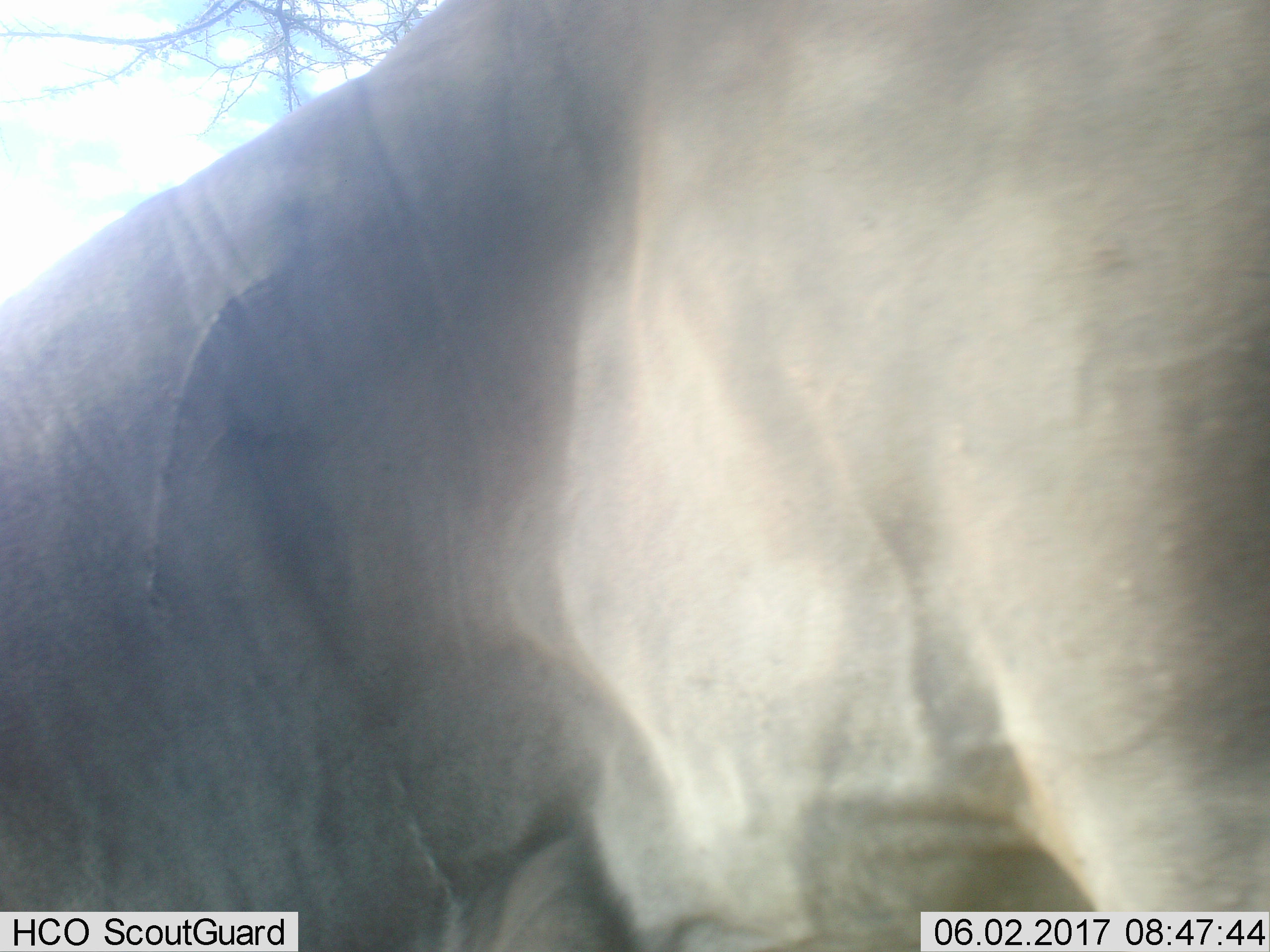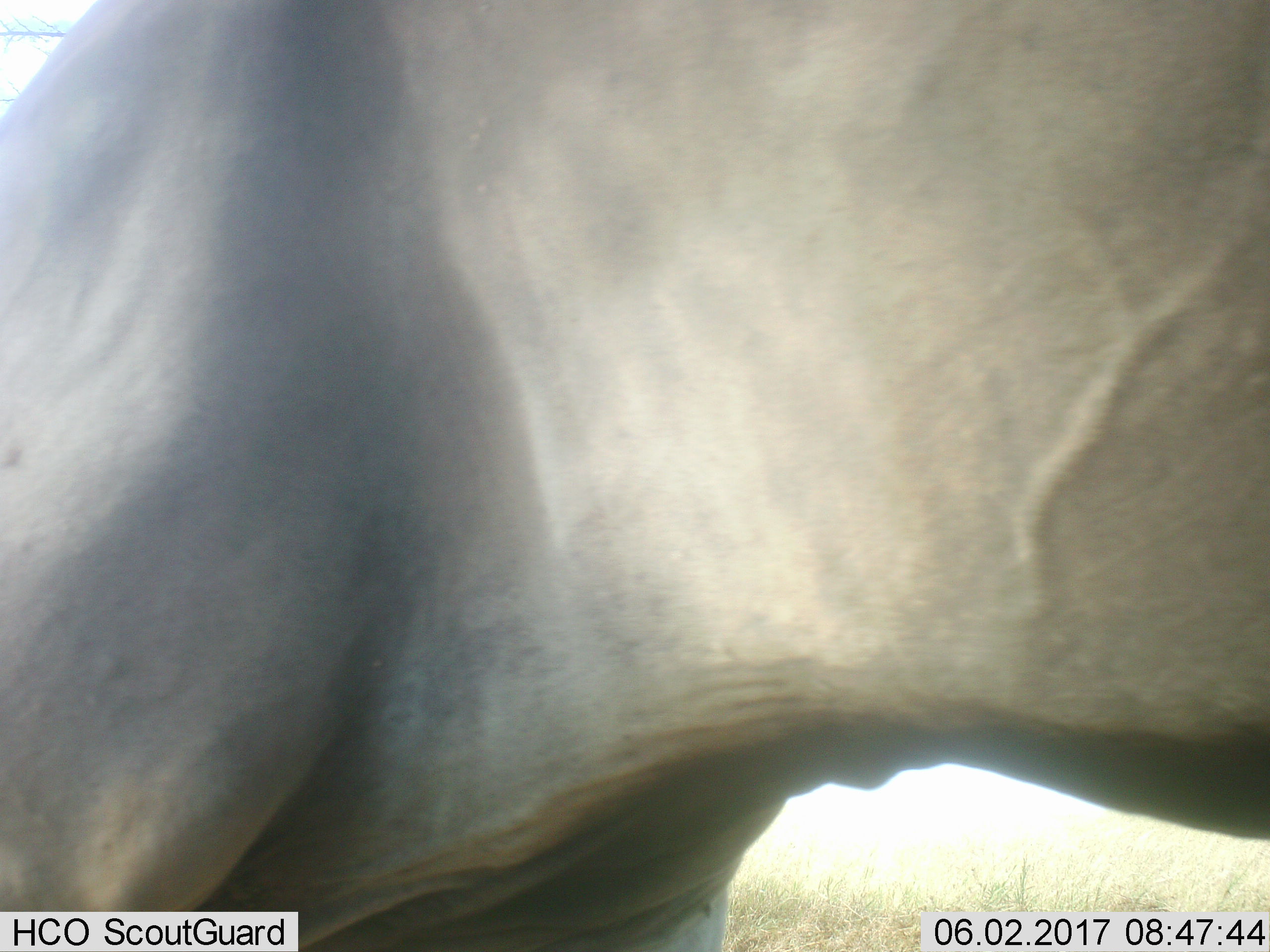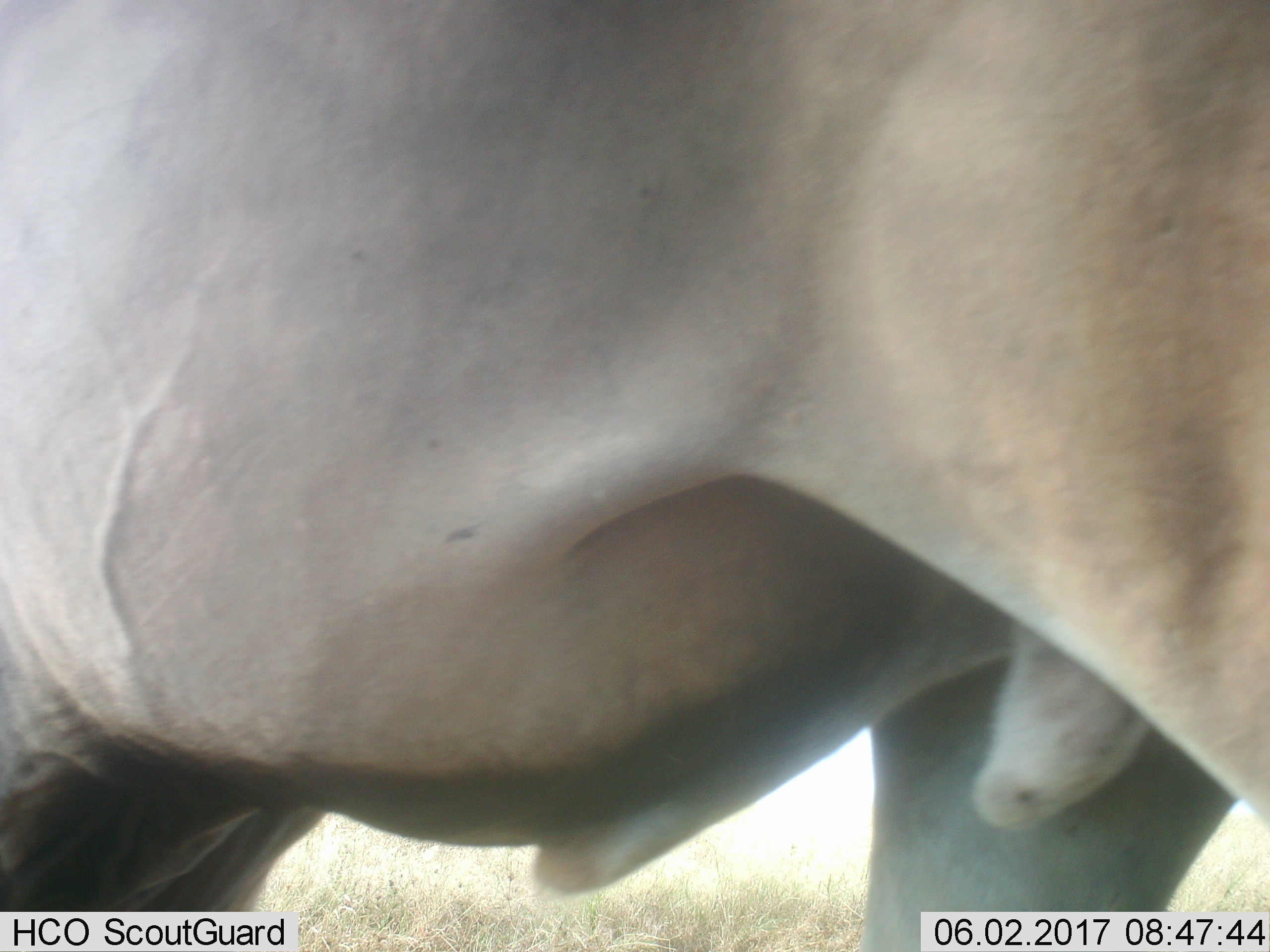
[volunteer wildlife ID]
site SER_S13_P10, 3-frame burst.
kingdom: Animalia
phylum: Chordata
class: Mammalia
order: Artiodactyla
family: Bovidae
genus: Tragelaphus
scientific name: Tragelaphus oryx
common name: eland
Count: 1.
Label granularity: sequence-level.